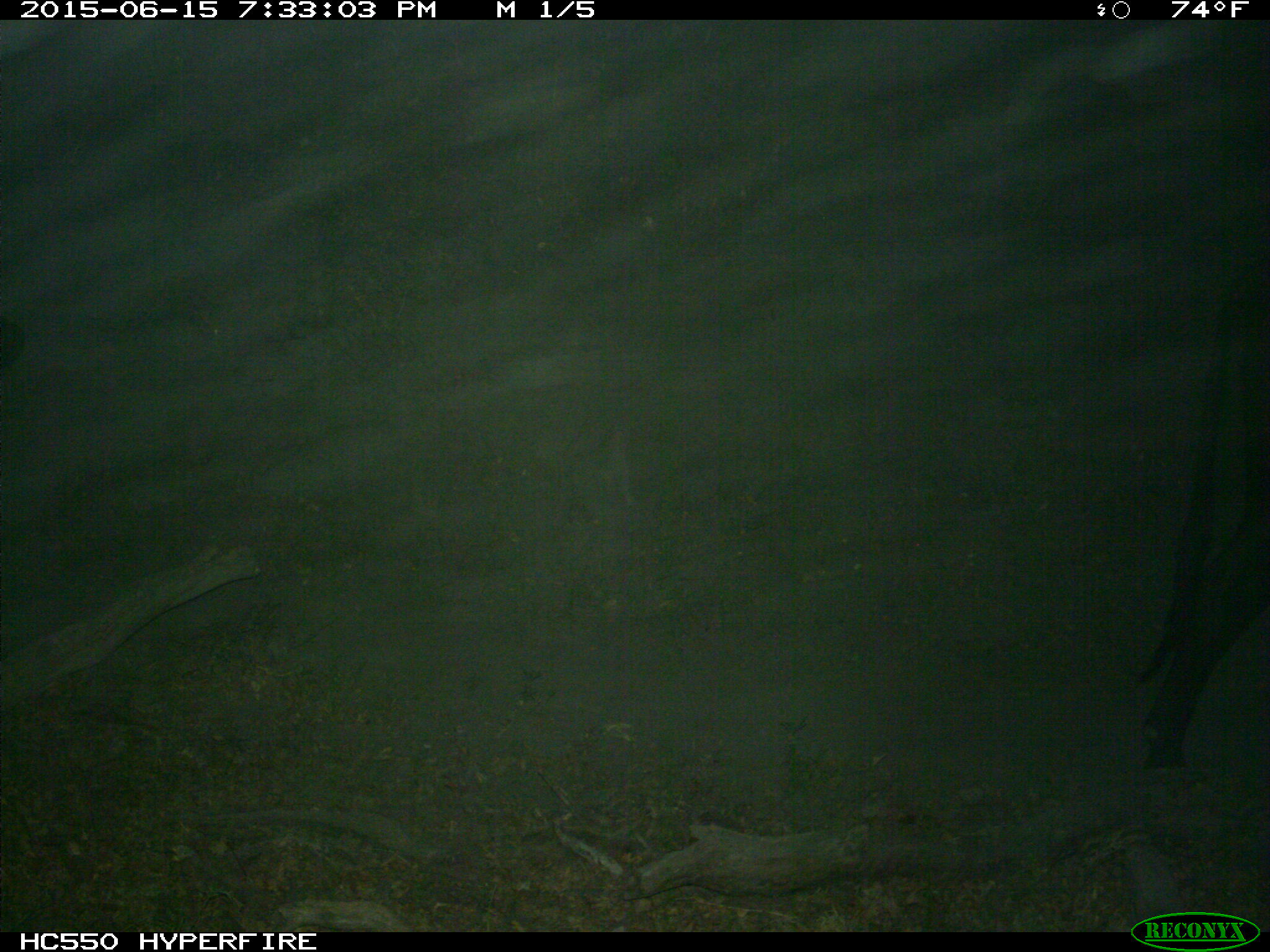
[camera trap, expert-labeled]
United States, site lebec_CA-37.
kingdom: Animalia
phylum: Chordata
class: Mammalia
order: Artiodactyla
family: Bovidae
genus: Bos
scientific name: Bos taurus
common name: domestic cow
Bos taurus (domestic cow).